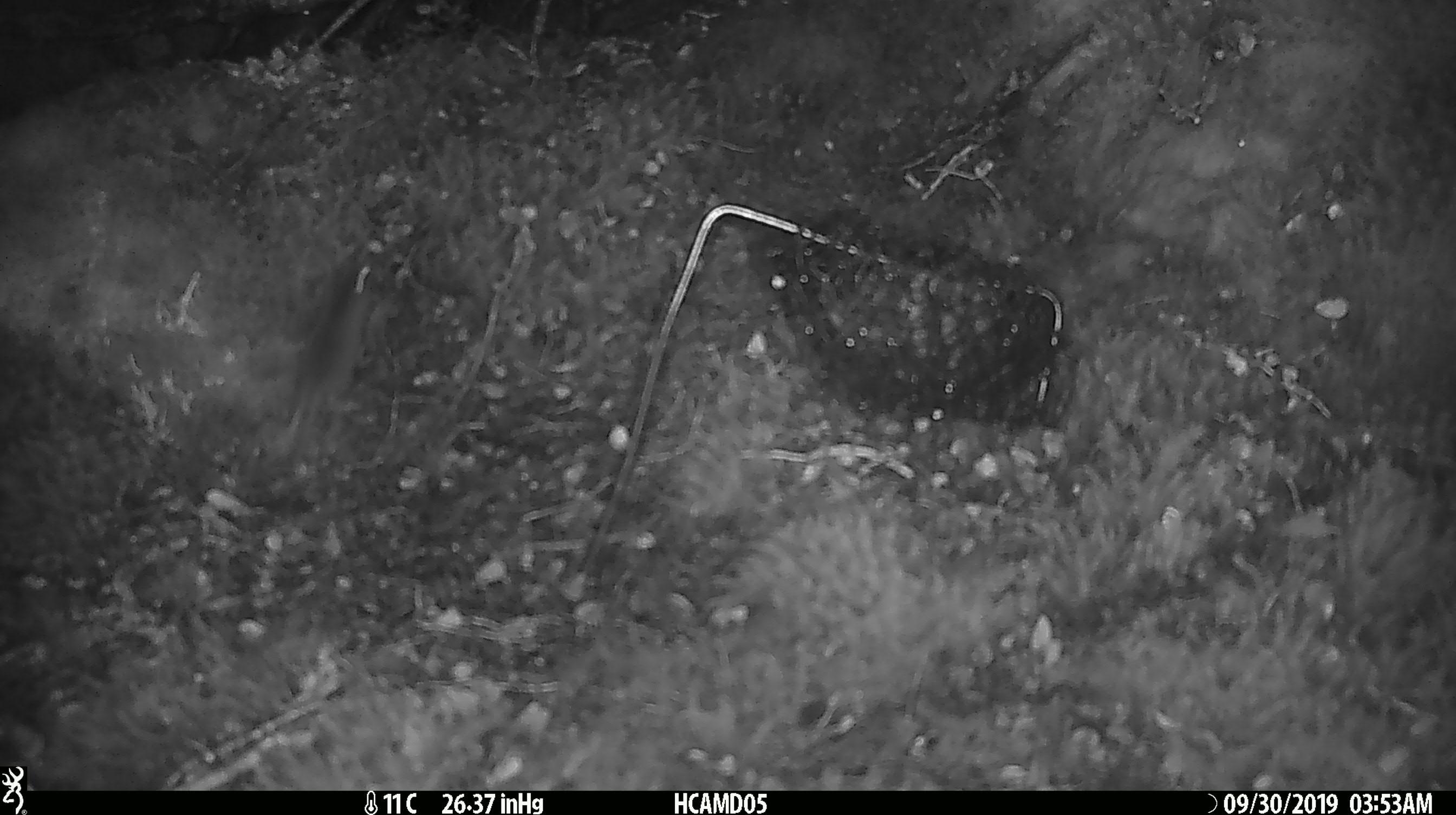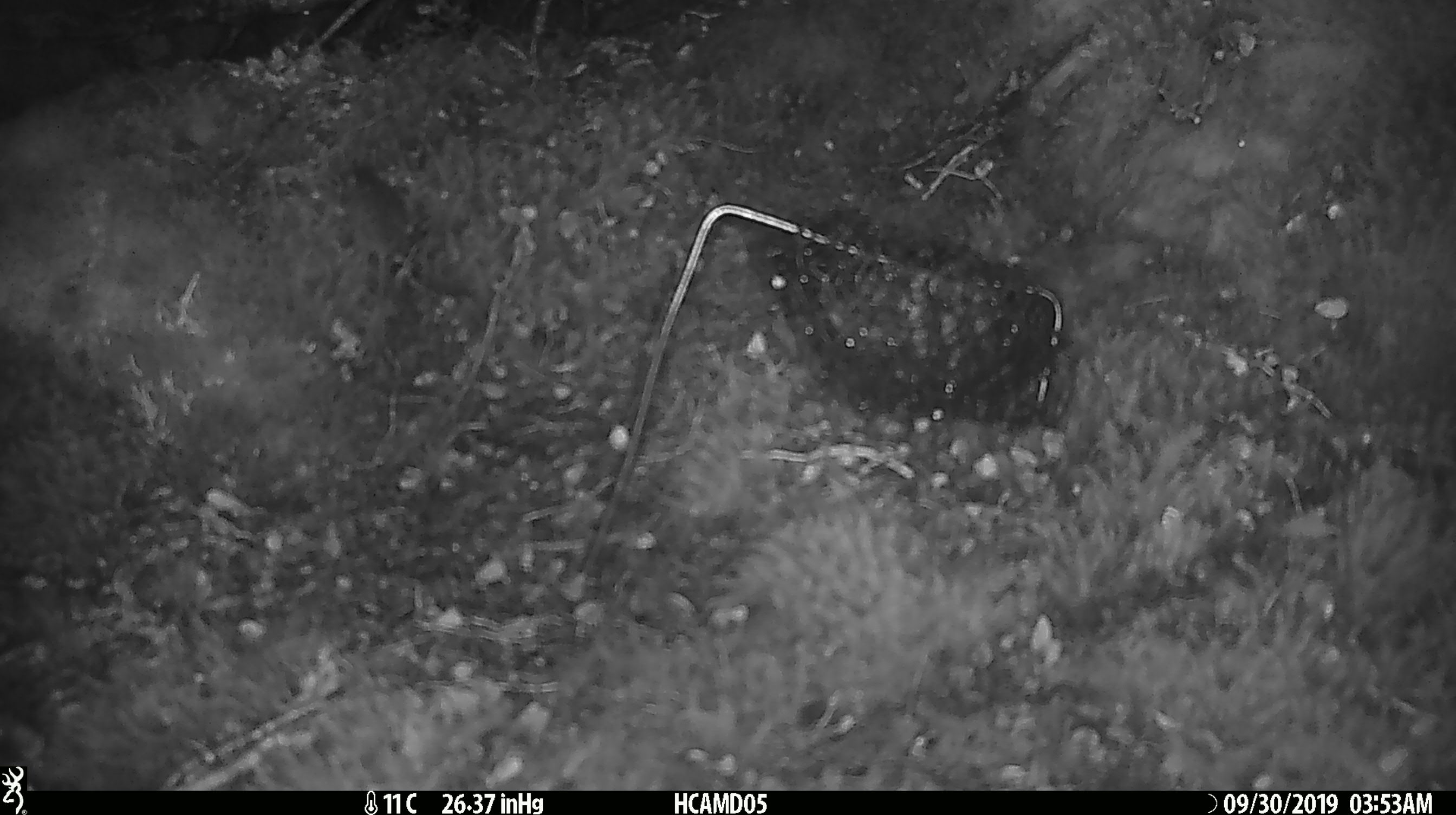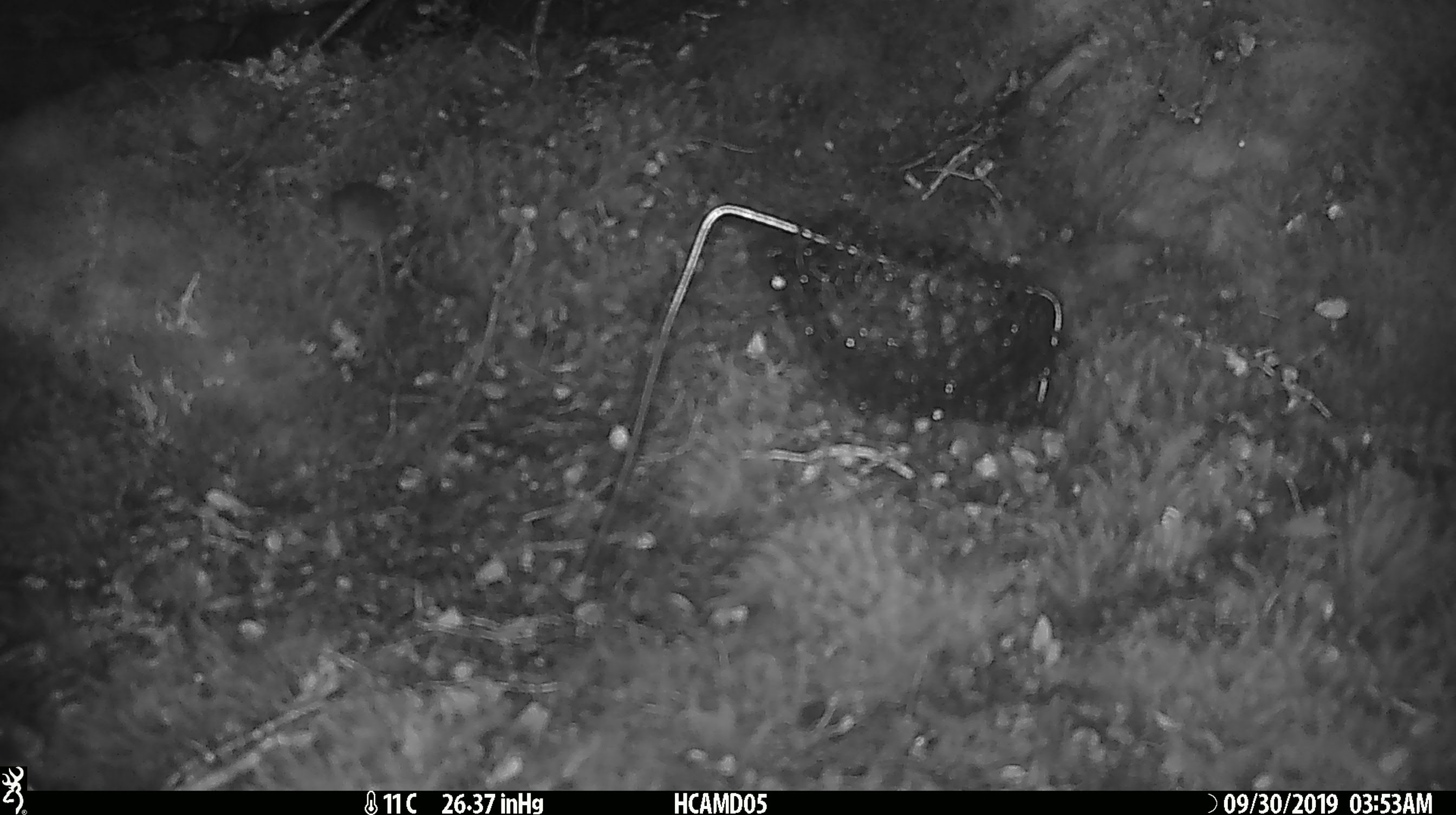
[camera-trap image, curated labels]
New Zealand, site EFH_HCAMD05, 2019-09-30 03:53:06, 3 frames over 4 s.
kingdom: Animalia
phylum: Chordata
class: Mammalia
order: Rodentia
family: Muridae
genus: Mus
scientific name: Mus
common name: mouse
Mouse (Mus).